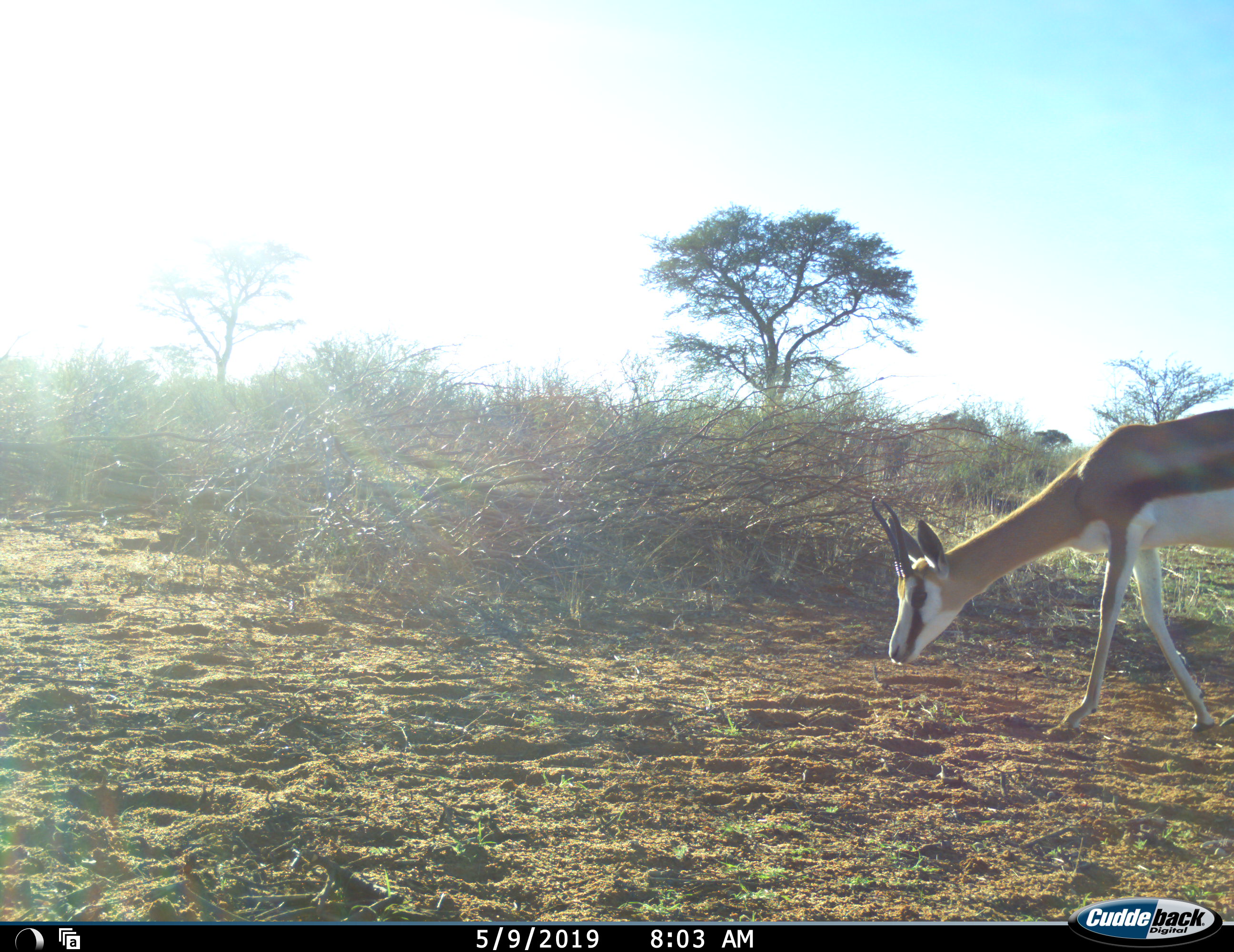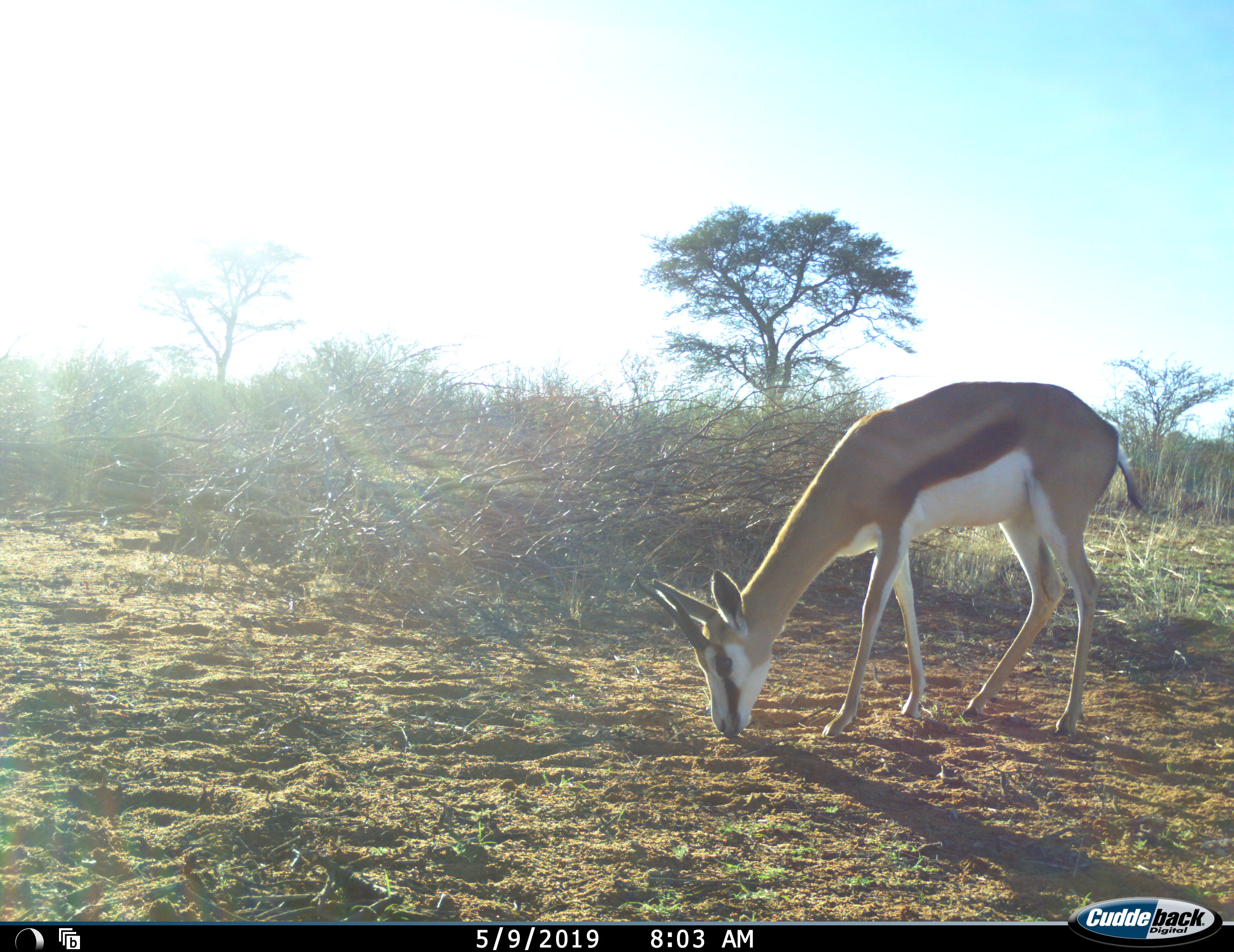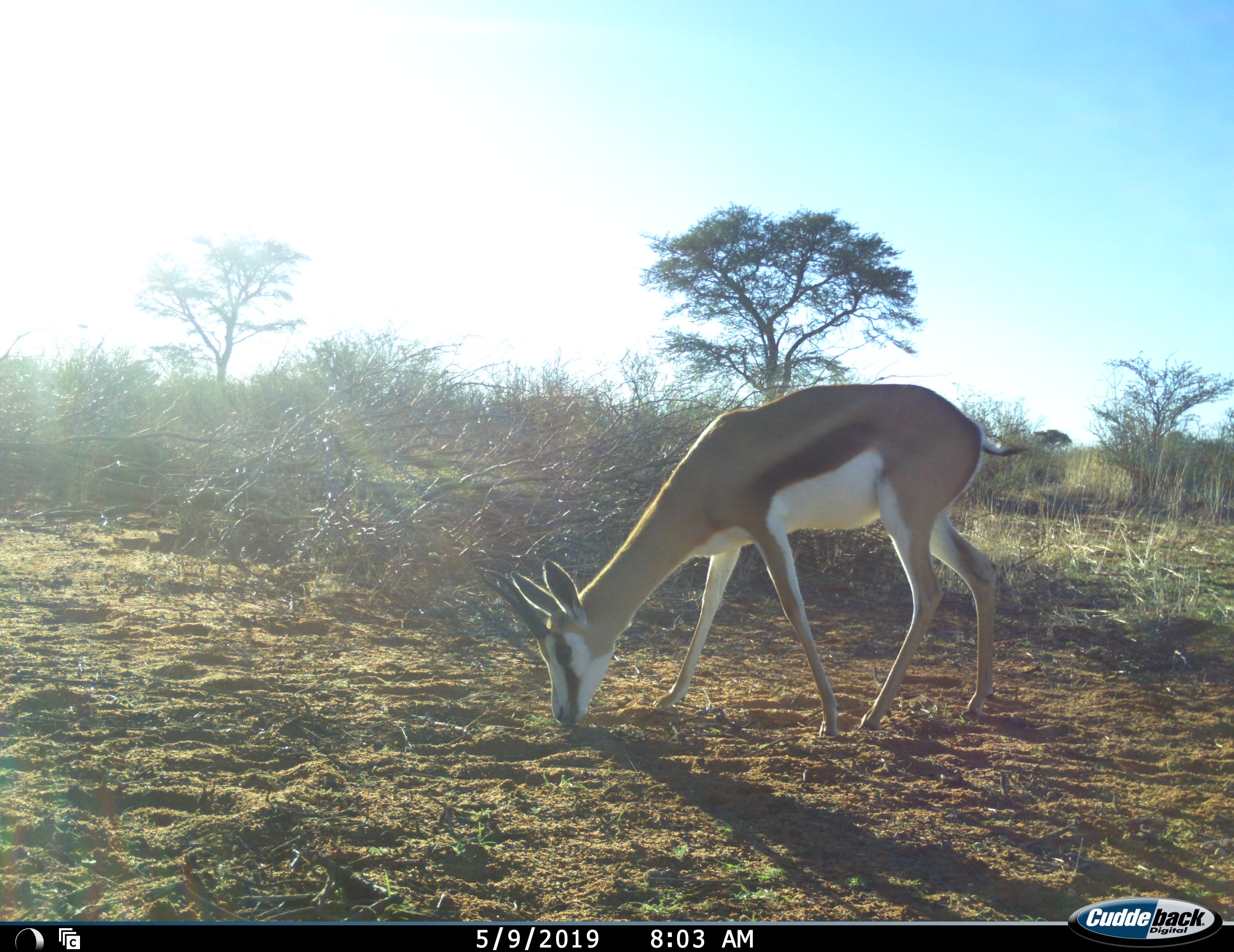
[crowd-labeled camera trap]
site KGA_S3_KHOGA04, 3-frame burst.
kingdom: Animalia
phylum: Chordata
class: Mammalia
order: Artiodactyla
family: Bovidae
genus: Antidorcas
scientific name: Antidorcas marsupialis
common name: springbok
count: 1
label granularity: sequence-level